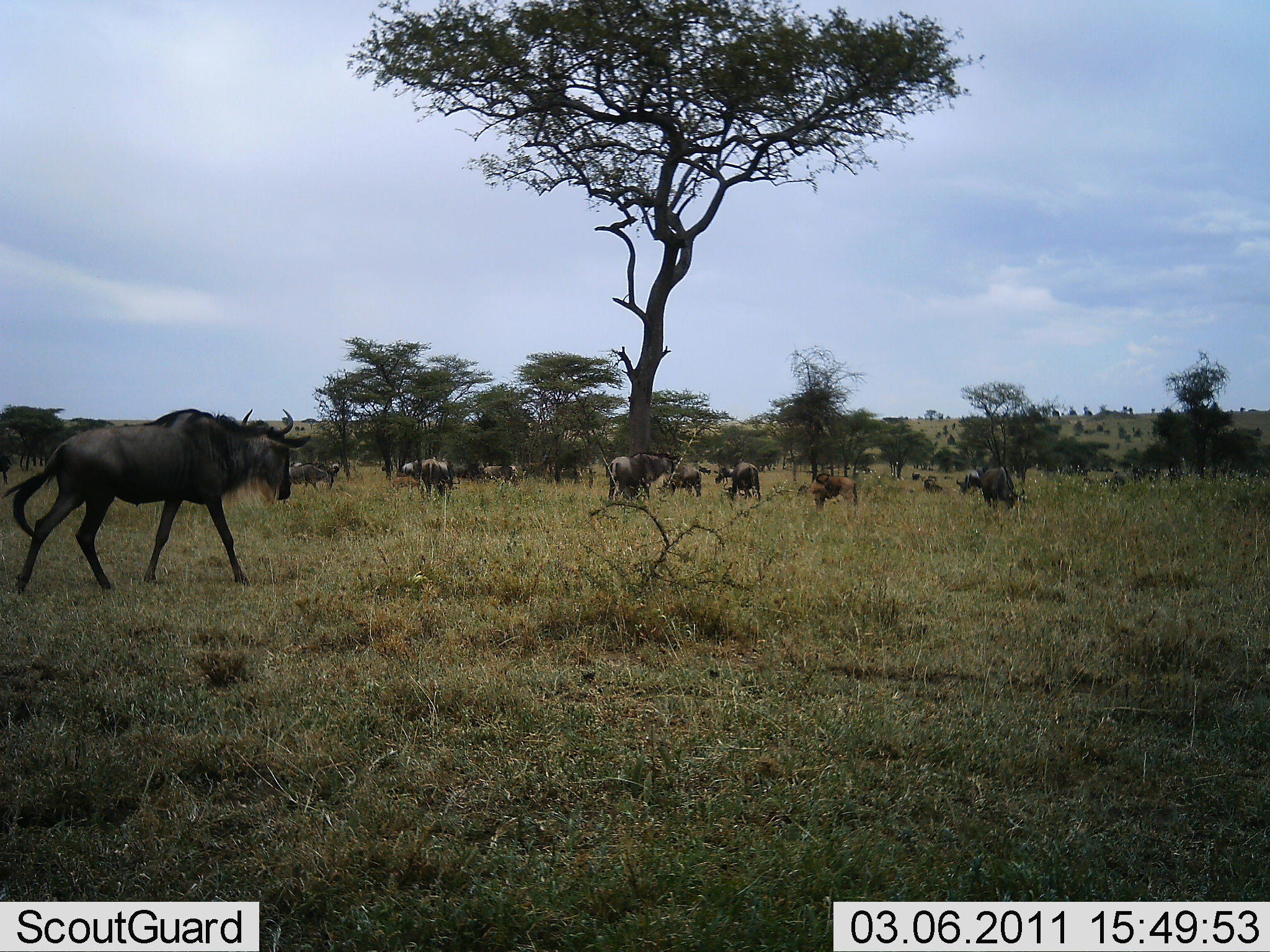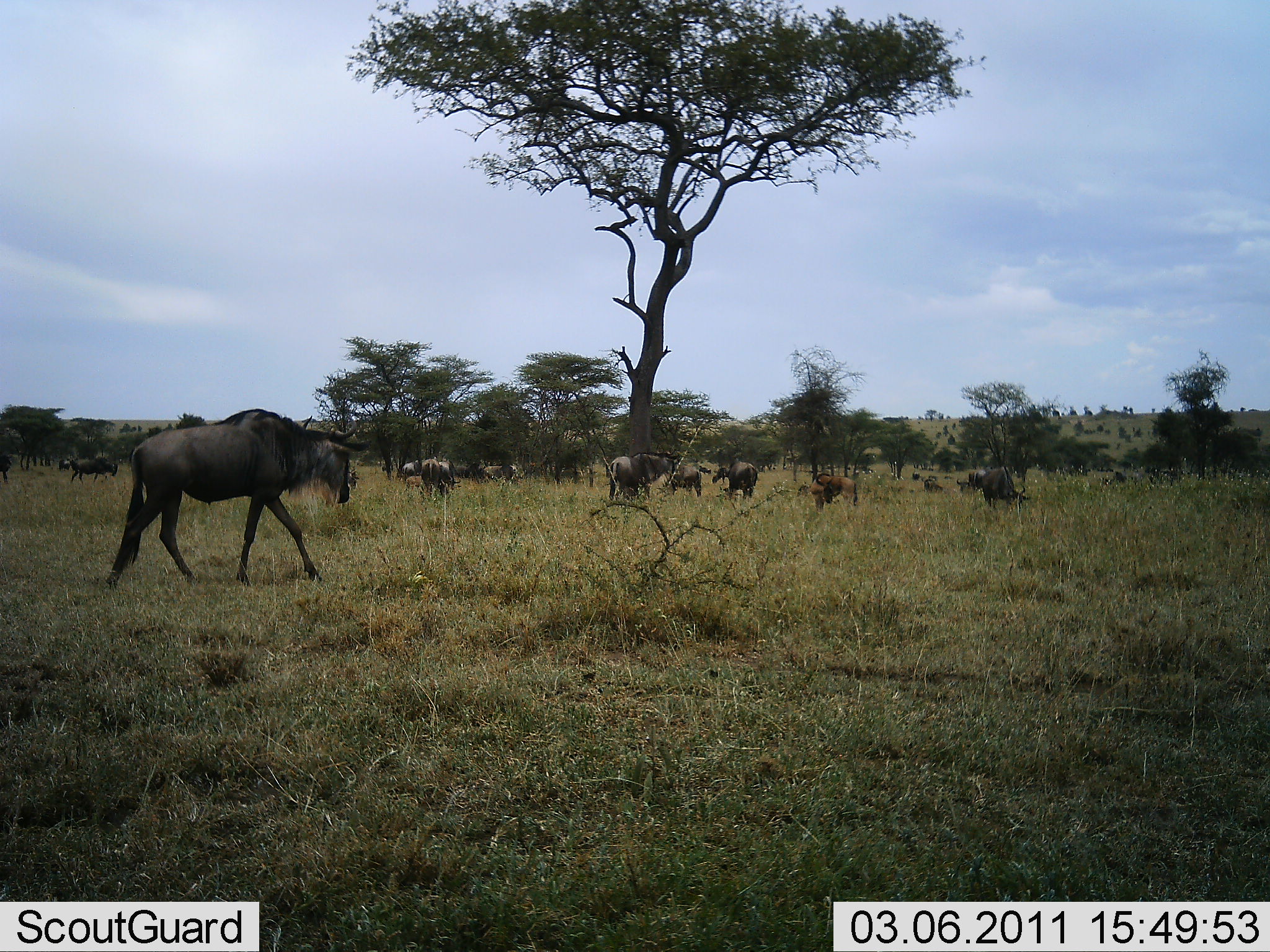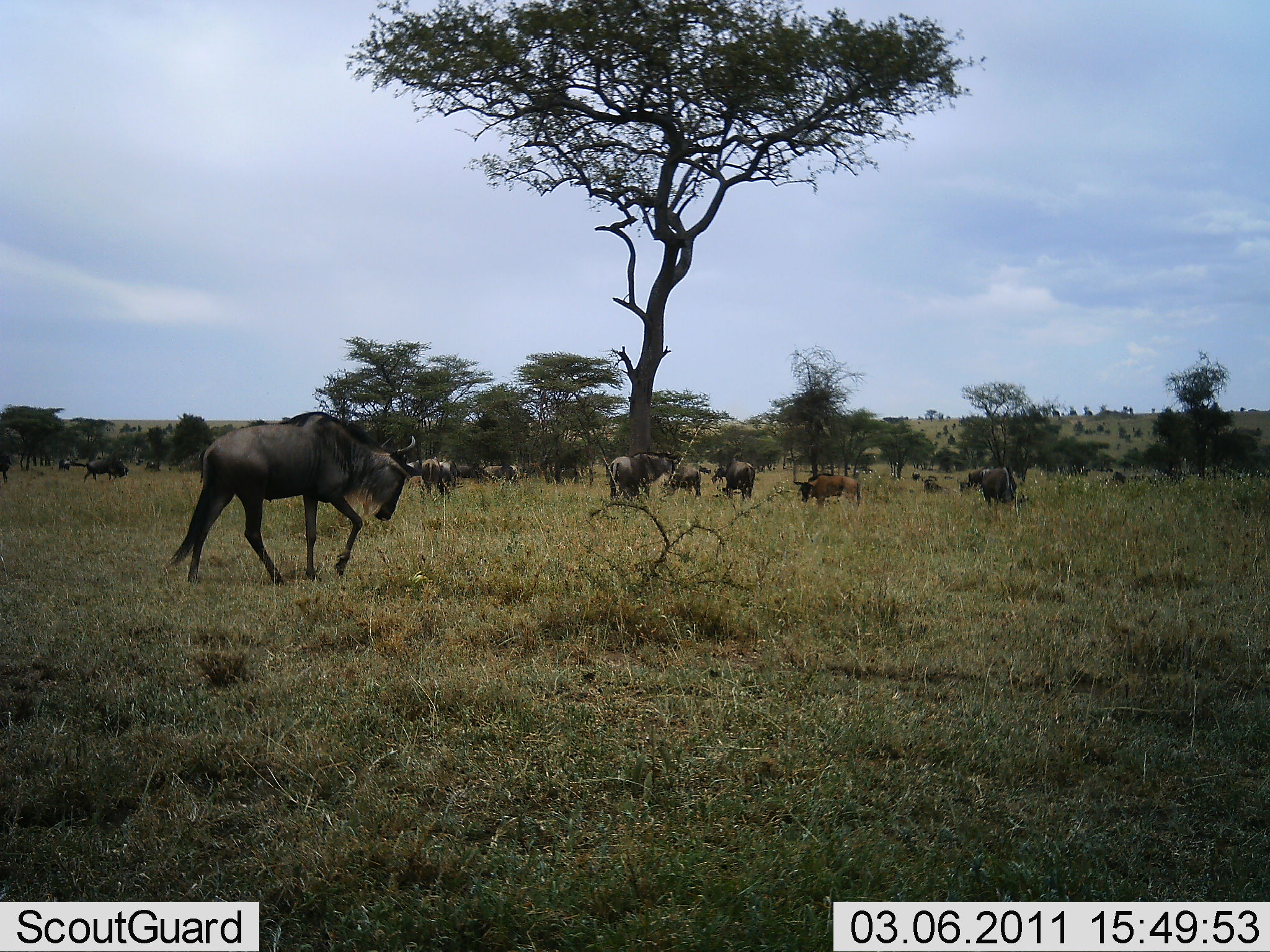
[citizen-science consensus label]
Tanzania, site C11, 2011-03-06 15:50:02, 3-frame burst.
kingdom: Animalia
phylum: Chordata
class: Mammalia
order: Artiodactyla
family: Bovidae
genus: Connochaetes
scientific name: Connochaetes taurinus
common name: blue wildebeest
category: wildebeest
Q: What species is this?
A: Wildebeest (blue wildebeest) (Connochaetes taurinus).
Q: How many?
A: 11-50.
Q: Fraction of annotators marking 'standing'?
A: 58%.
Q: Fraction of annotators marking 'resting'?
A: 8%.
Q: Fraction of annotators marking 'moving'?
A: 92%.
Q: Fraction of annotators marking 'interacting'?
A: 8%.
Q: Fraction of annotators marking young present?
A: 8%.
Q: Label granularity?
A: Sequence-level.